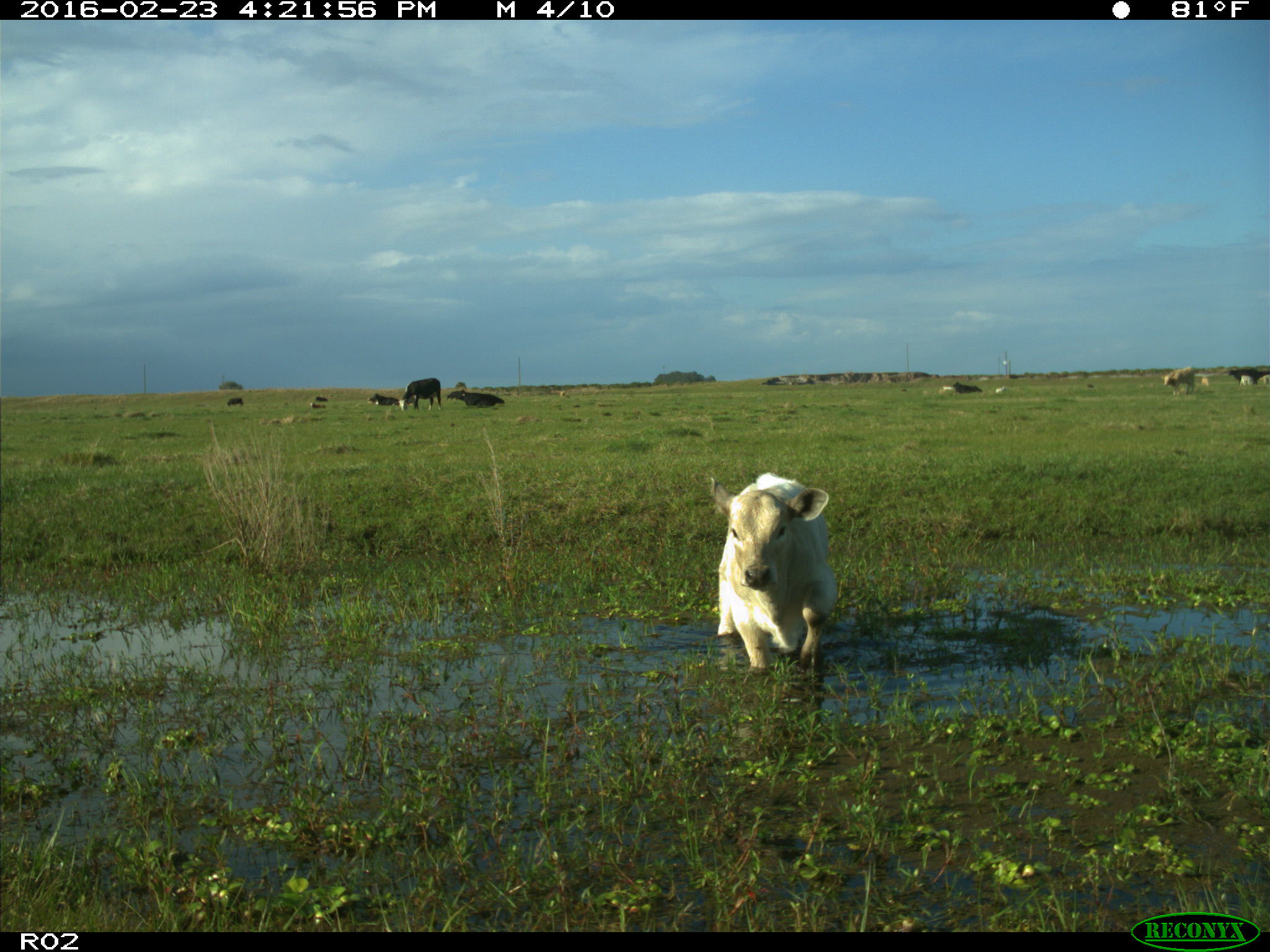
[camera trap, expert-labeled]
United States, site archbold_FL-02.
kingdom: Animalia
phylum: Chordata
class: Mammalia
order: Artiodactyla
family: Bovidae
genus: Bos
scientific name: Bos taurus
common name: domestic cow